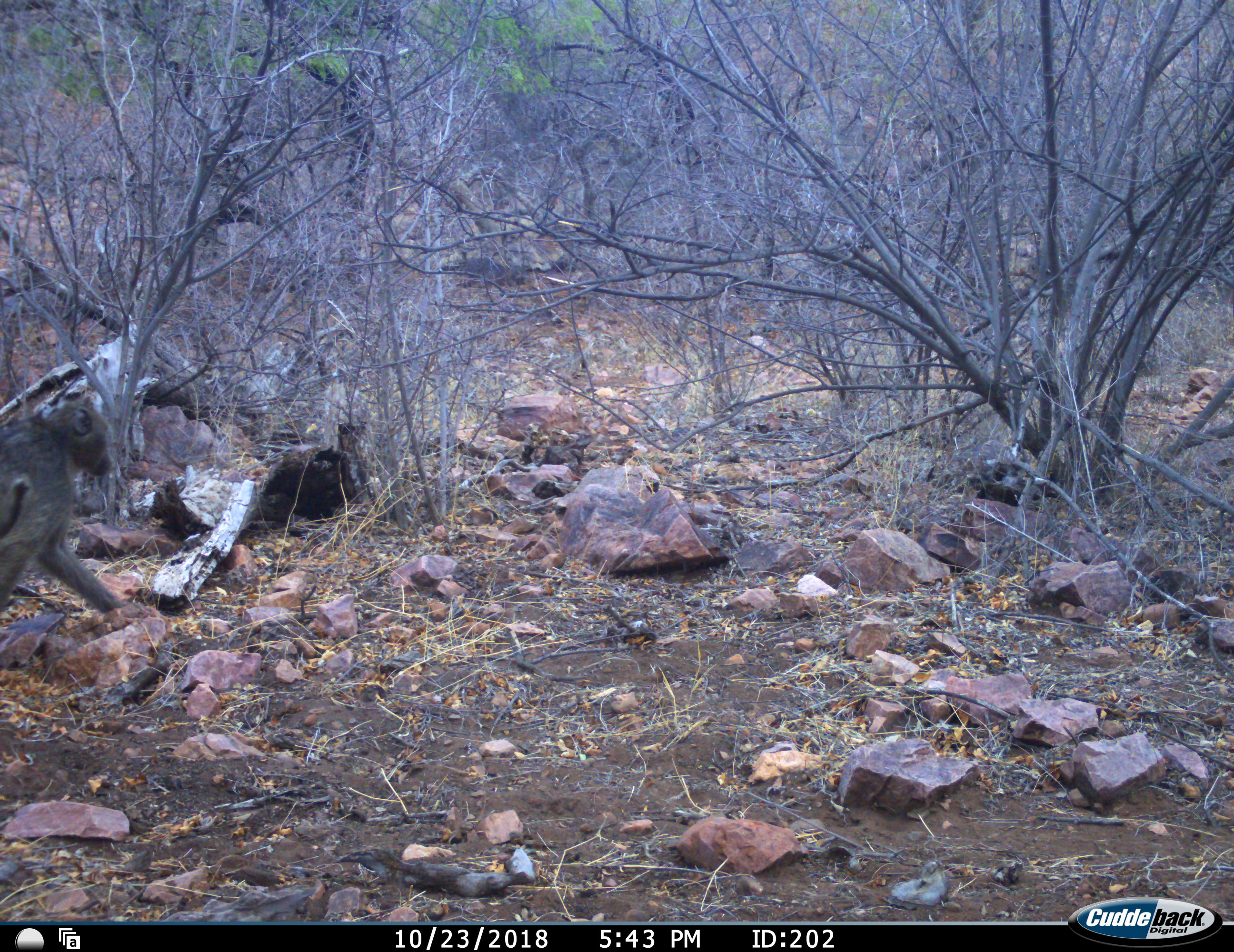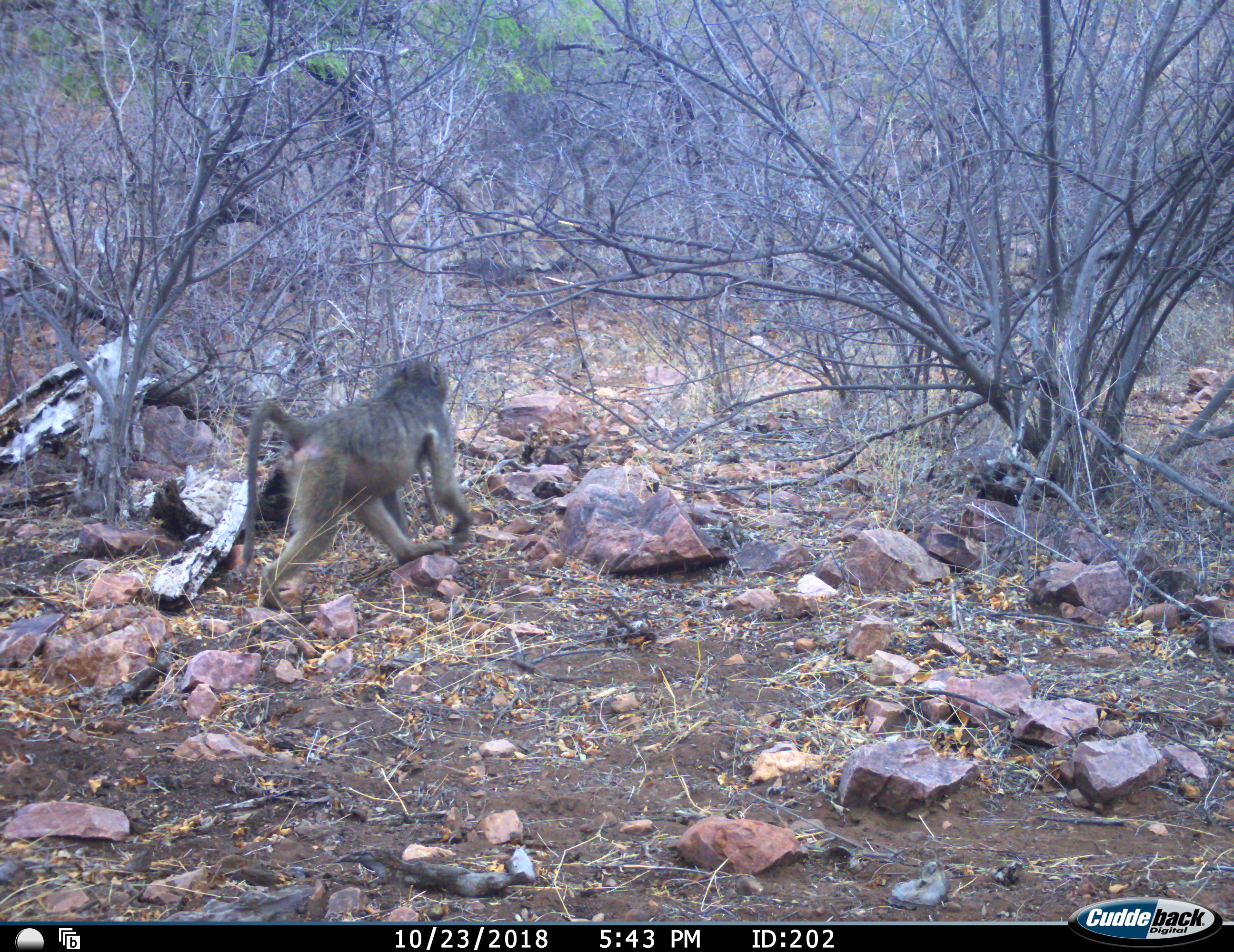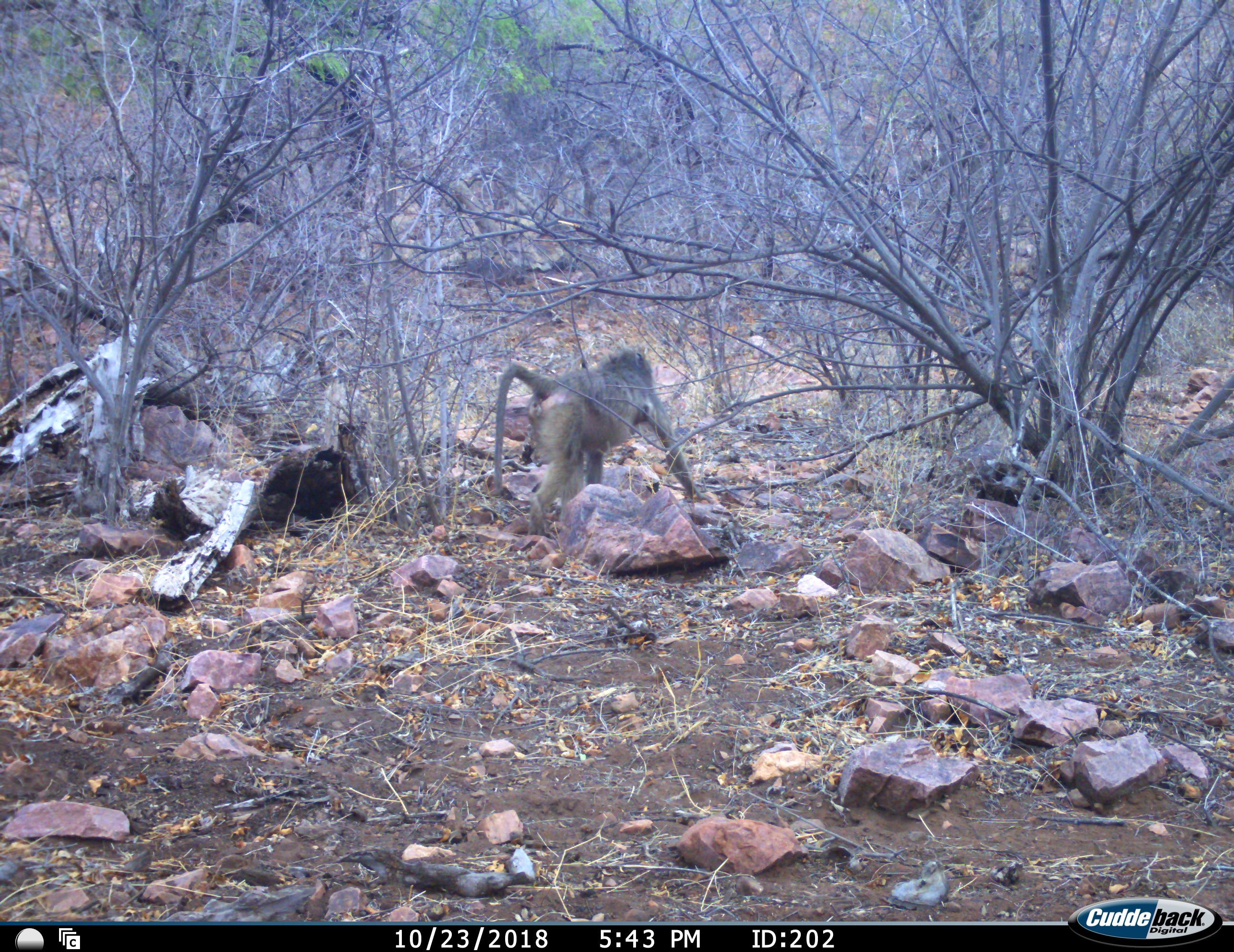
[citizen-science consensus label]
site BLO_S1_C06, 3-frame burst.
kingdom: Animalia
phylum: Chordata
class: Mammalia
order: Primates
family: Cercopithecidae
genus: Papio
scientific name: Papio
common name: baboon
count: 1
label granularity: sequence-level